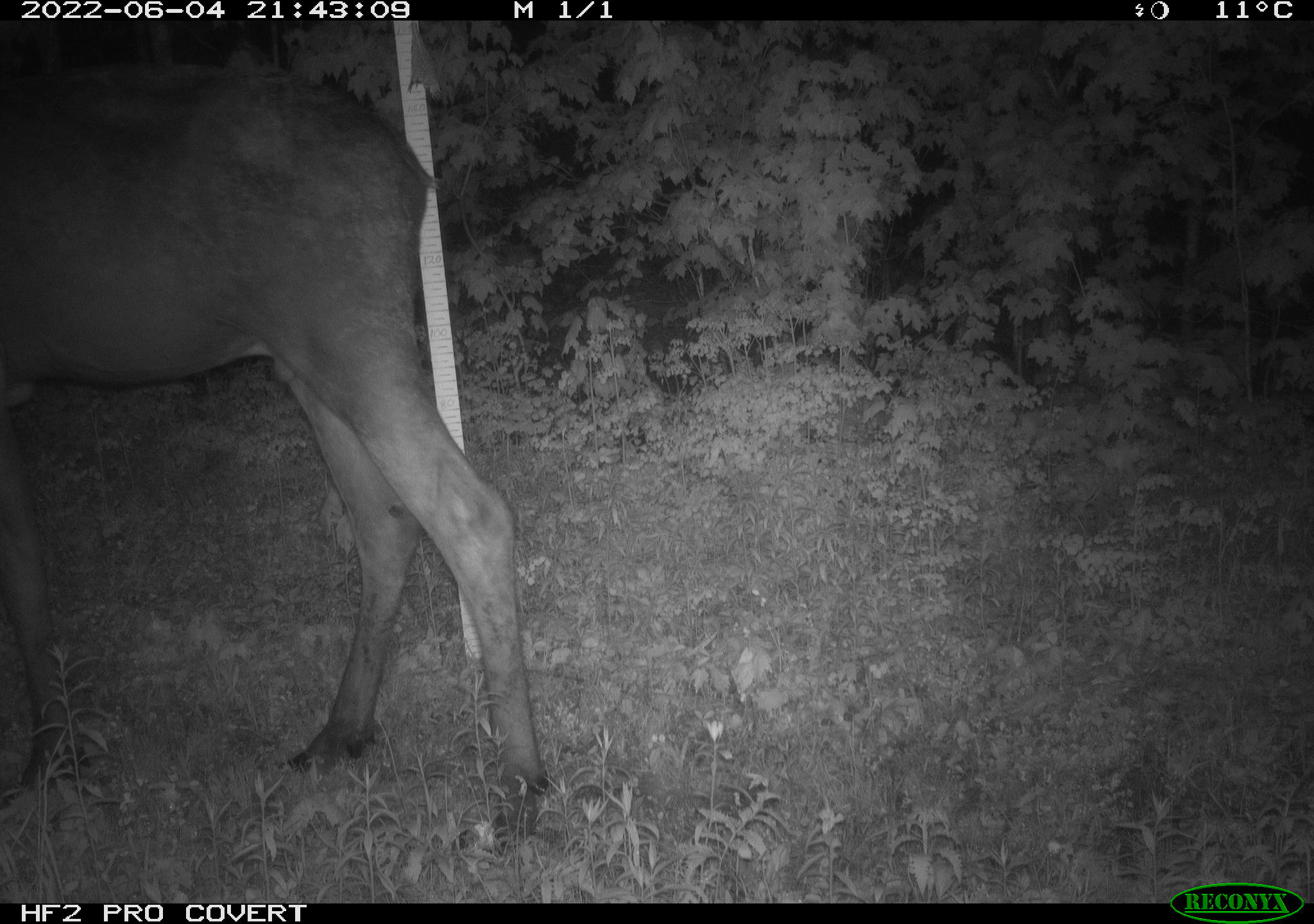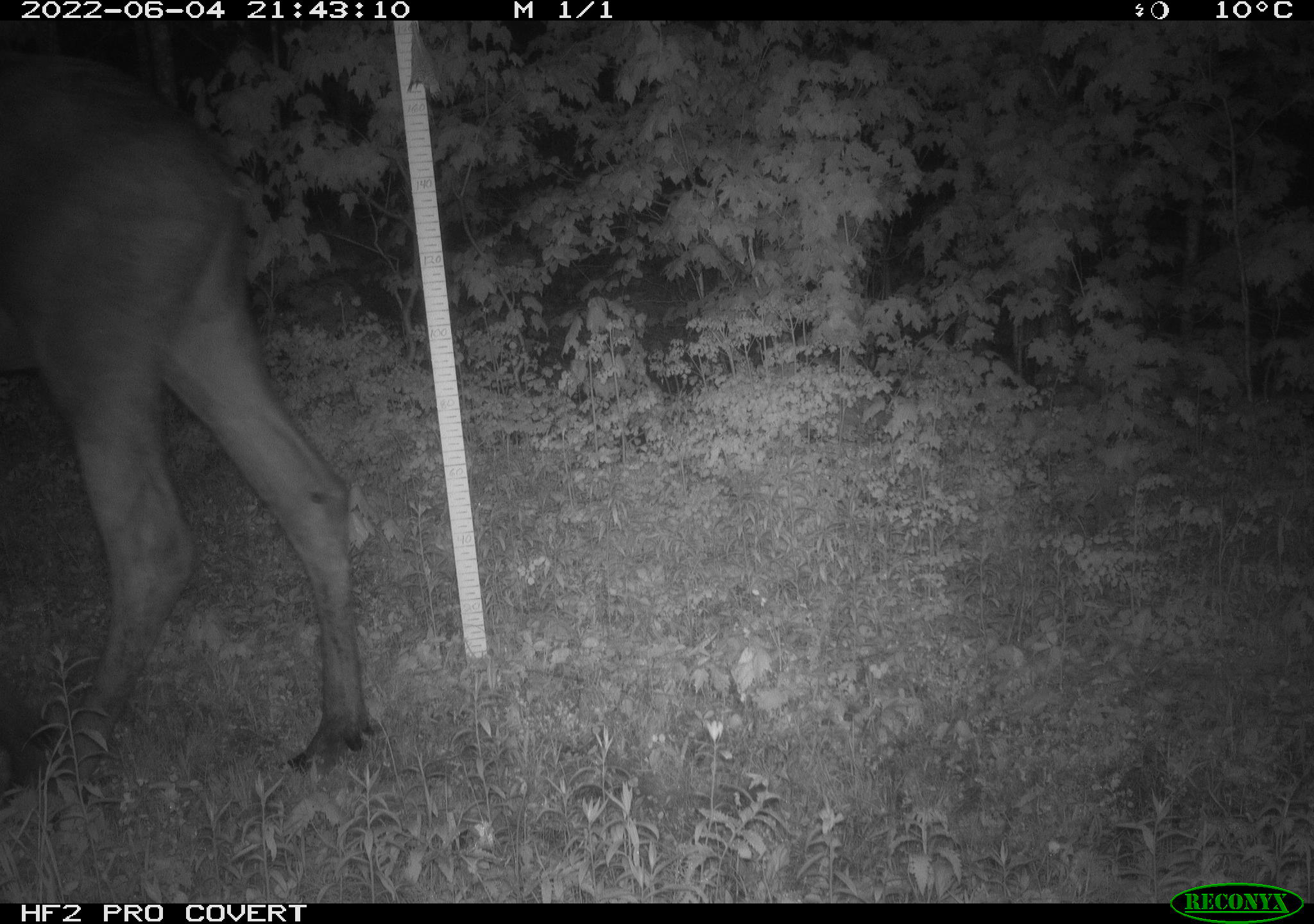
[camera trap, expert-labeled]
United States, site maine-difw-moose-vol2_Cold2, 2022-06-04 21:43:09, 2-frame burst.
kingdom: Animalia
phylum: Chordata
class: Mammalia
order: Artiodactyla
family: Cervidae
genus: Alces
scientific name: Alces alces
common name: moose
Moose (Alces alces).